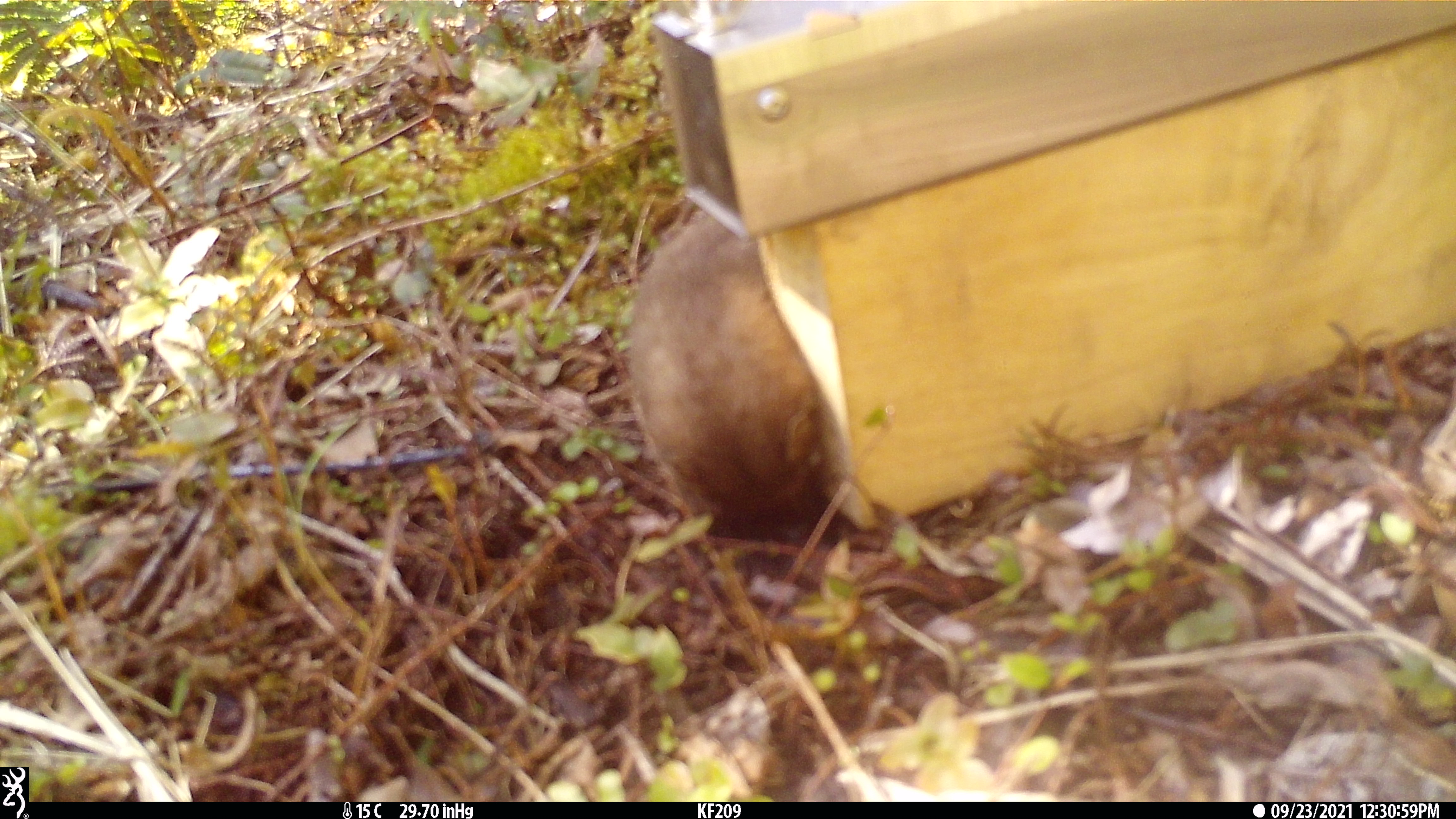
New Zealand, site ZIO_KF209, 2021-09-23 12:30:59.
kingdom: Animalia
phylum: Chordata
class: Mammalia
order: Carnivora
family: Mustelidae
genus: Mustela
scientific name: Mustela erminea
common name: stoat